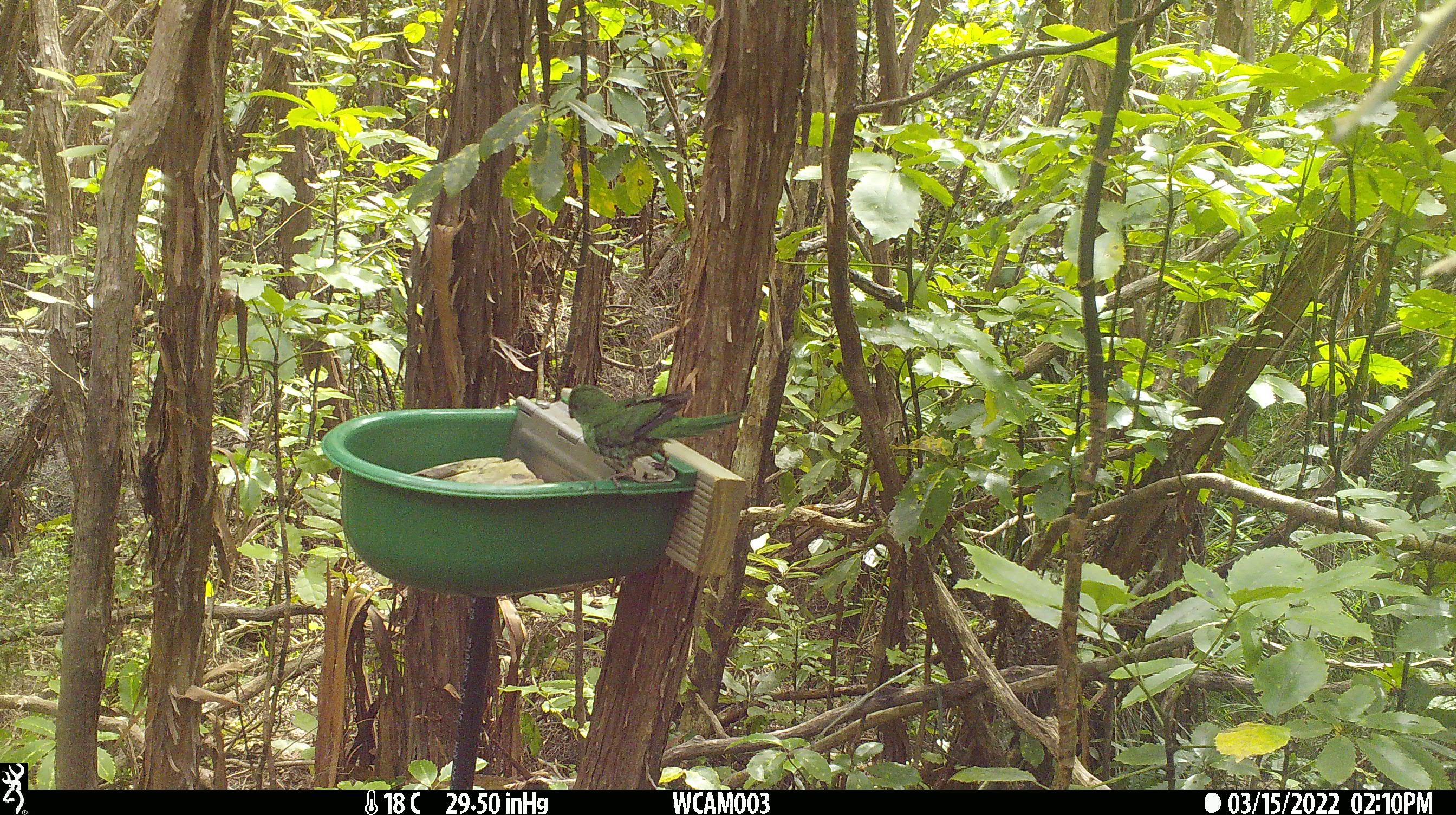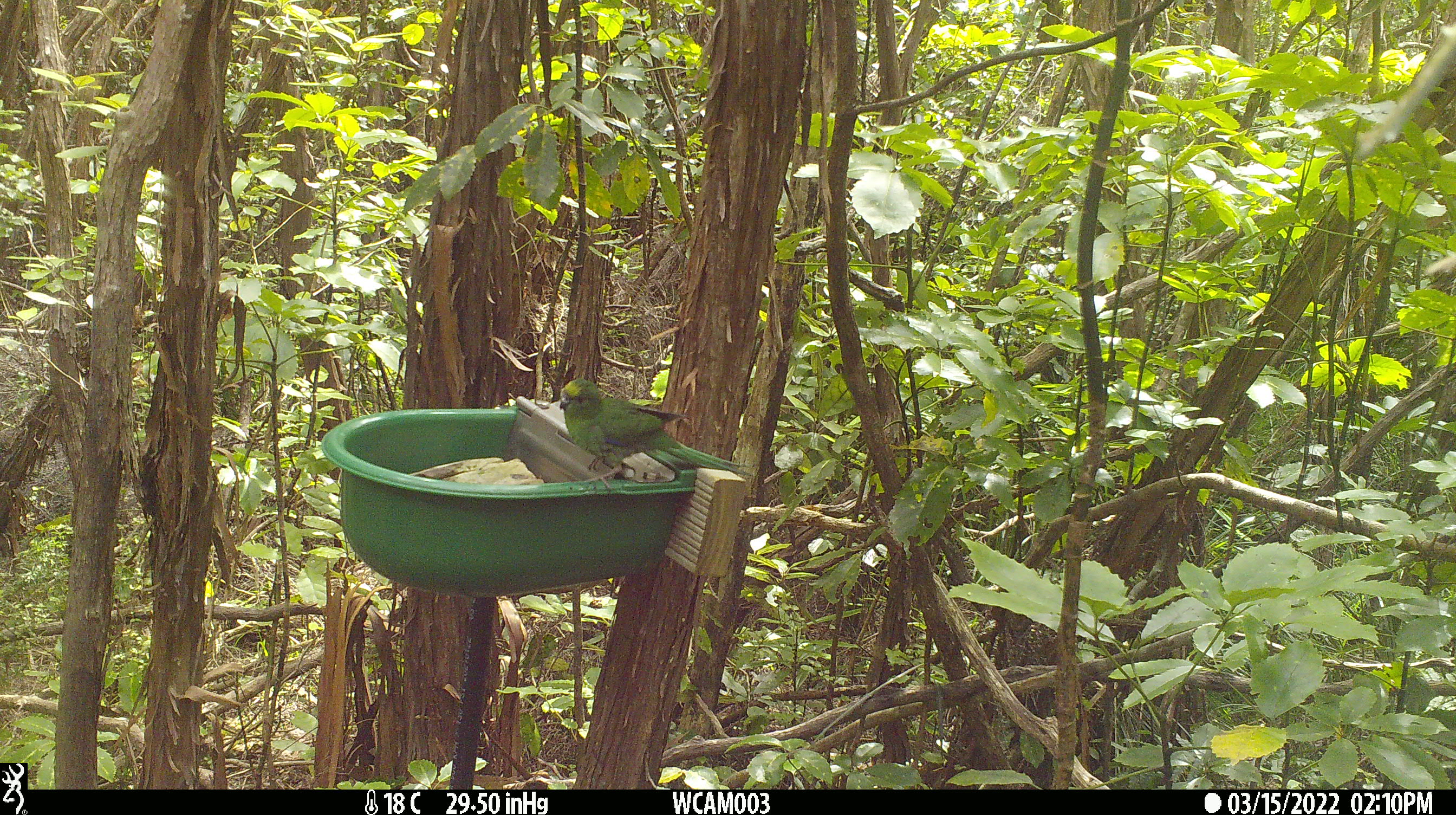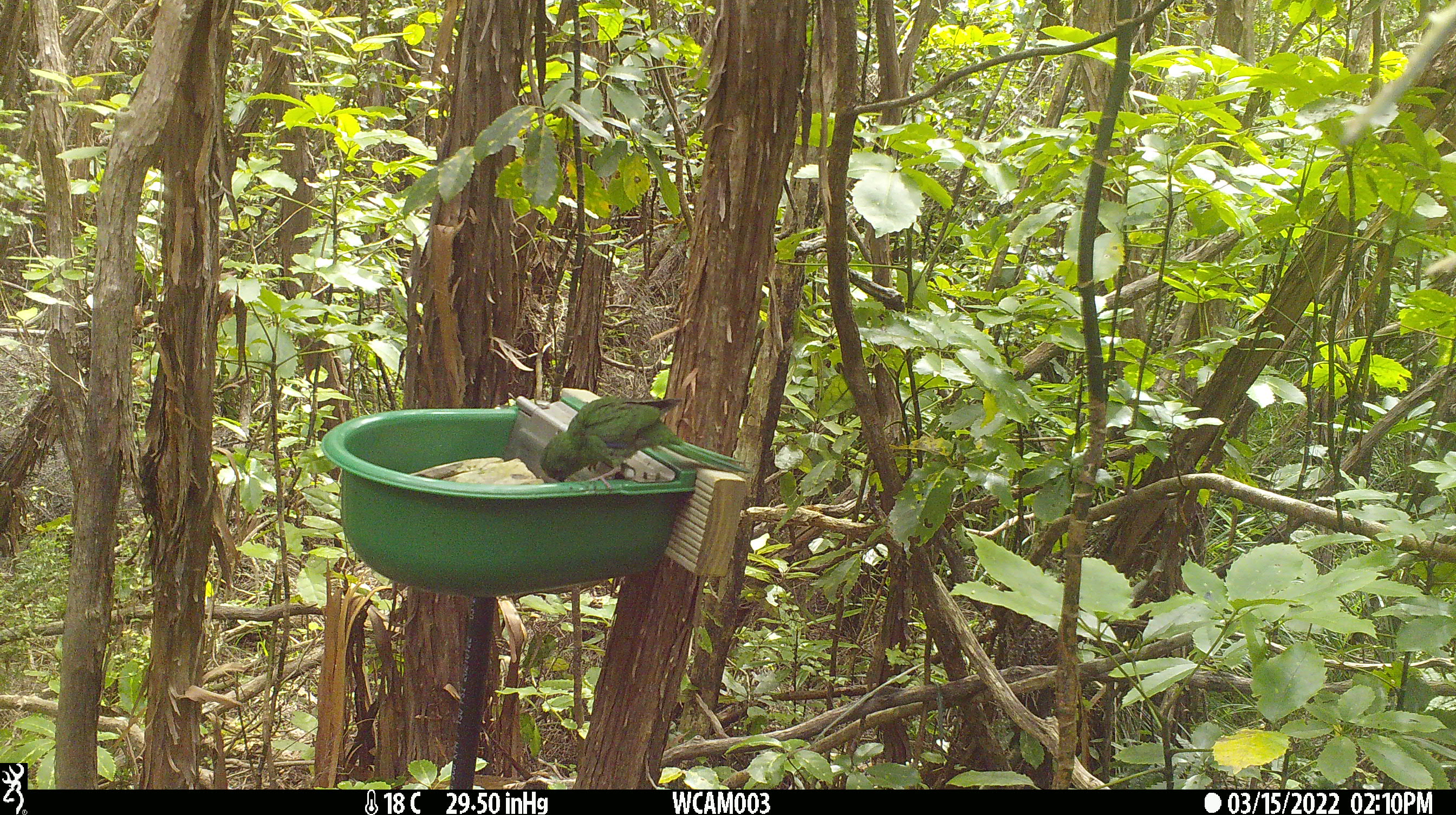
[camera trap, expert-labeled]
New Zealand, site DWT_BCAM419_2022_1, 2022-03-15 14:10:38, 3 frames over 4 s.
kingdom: Animalia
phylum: Chordata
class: Aves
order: Psittaciformes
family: Psittaculidae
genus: Cyanoramphus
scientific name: Cyanoramphus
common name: parakeet